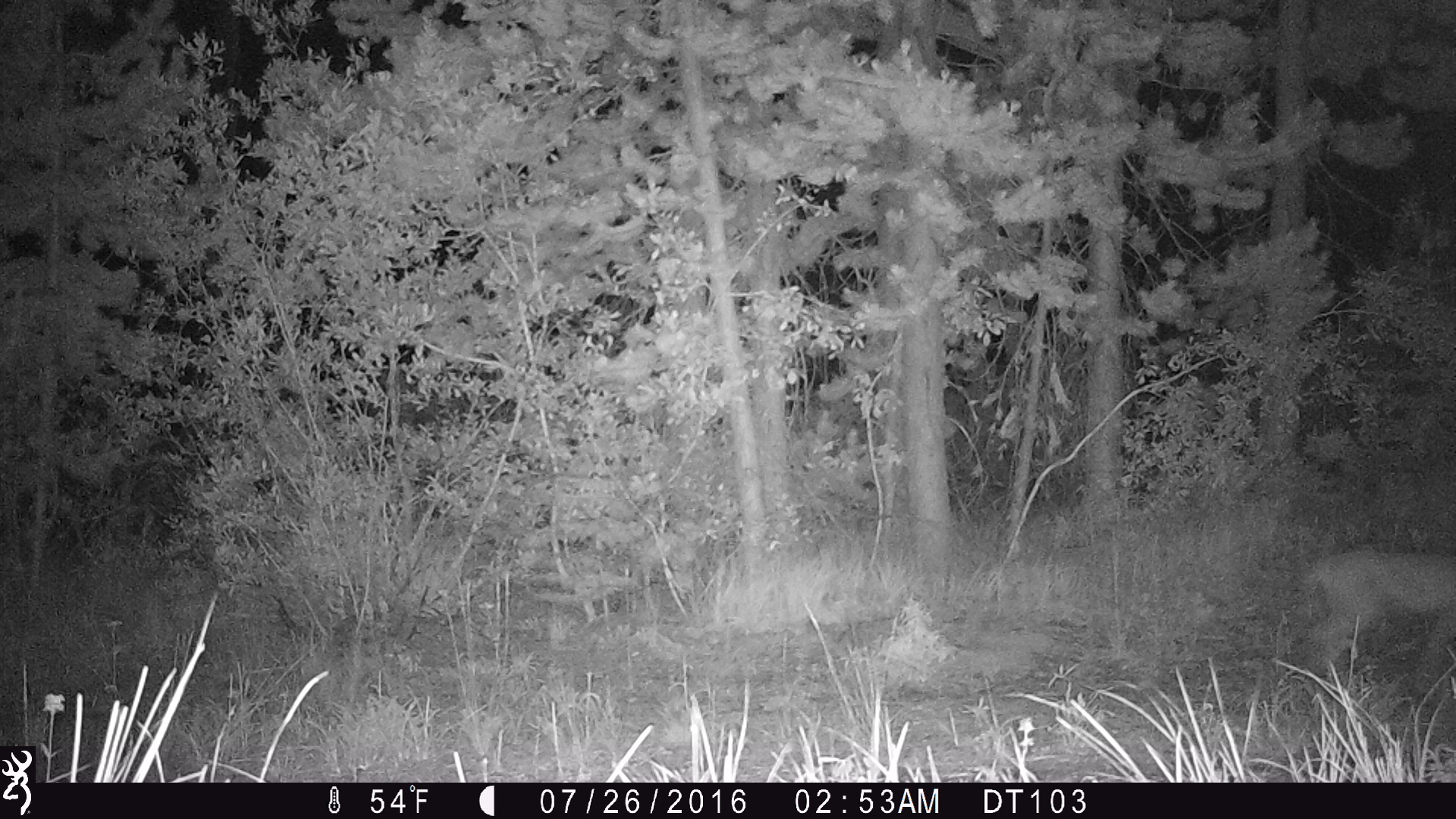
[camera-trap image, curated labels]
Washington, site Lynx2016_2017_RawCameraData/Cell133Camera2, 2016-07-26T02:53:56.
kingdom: Animalia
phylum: Chordata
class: Mammalia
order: Carnivora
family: Felidae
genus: Lynx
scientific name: Lynx rufus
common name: bobcat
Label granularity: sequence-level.